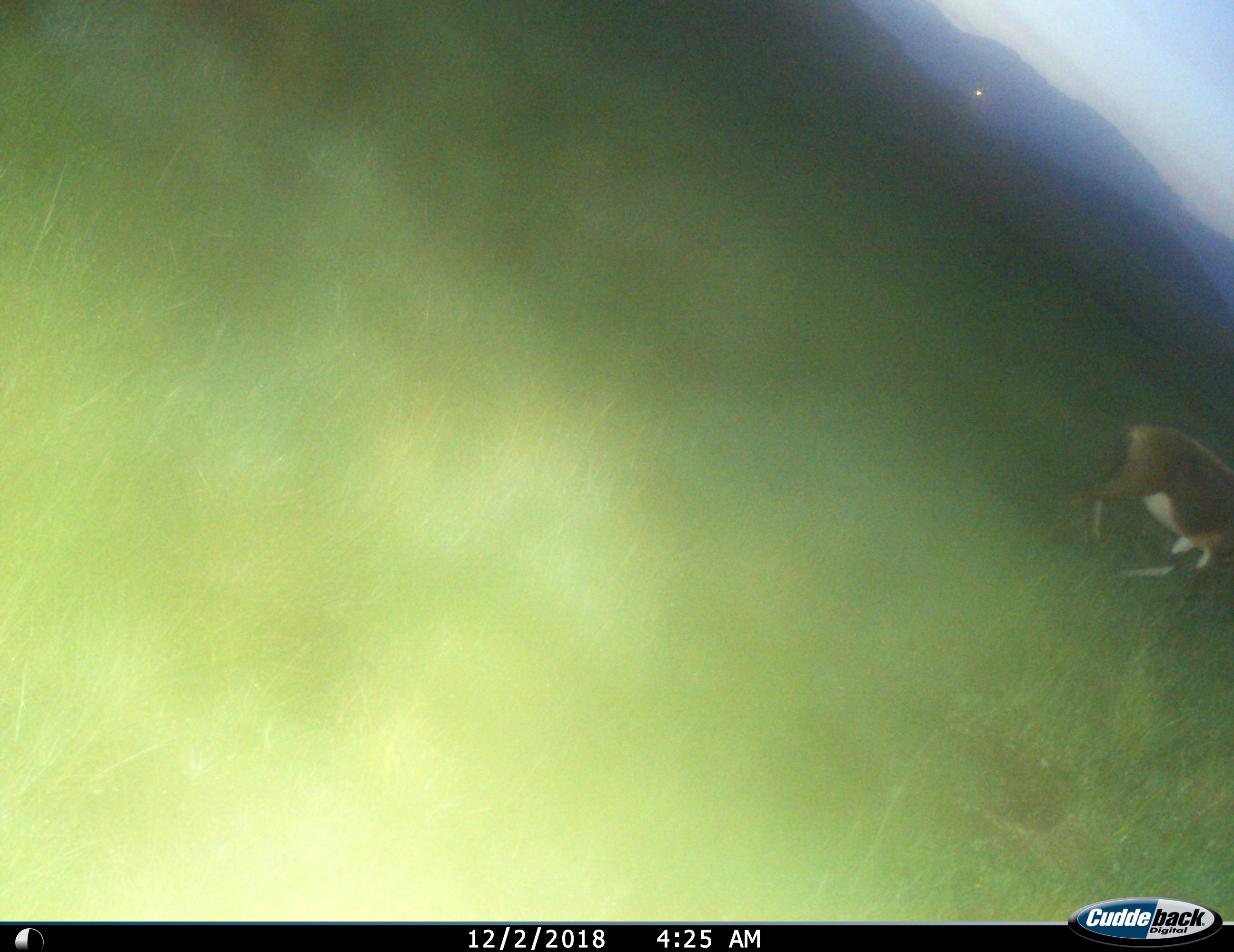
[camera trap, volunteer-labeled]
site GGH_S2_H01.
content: unidentified animal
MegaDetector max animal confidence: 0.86